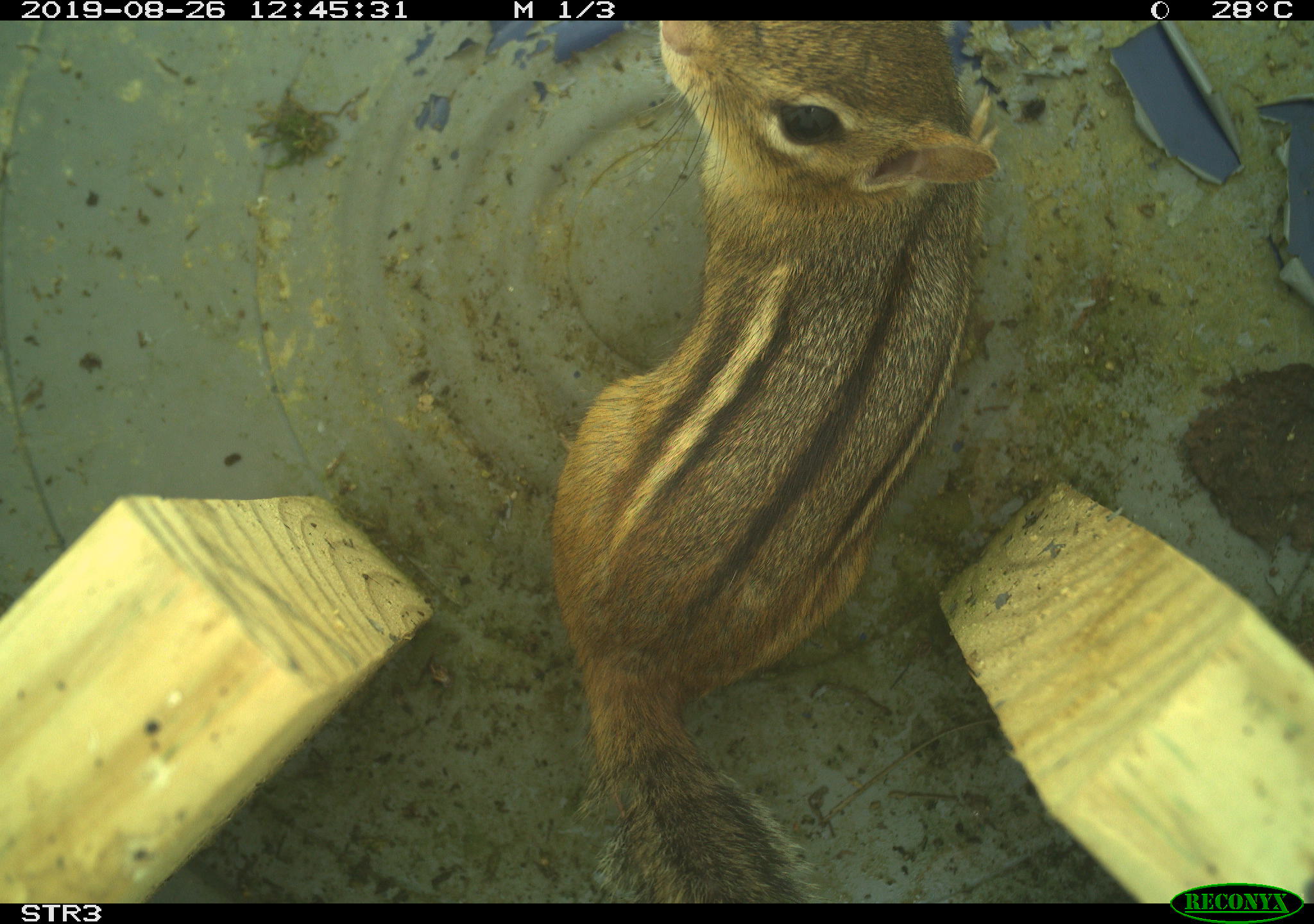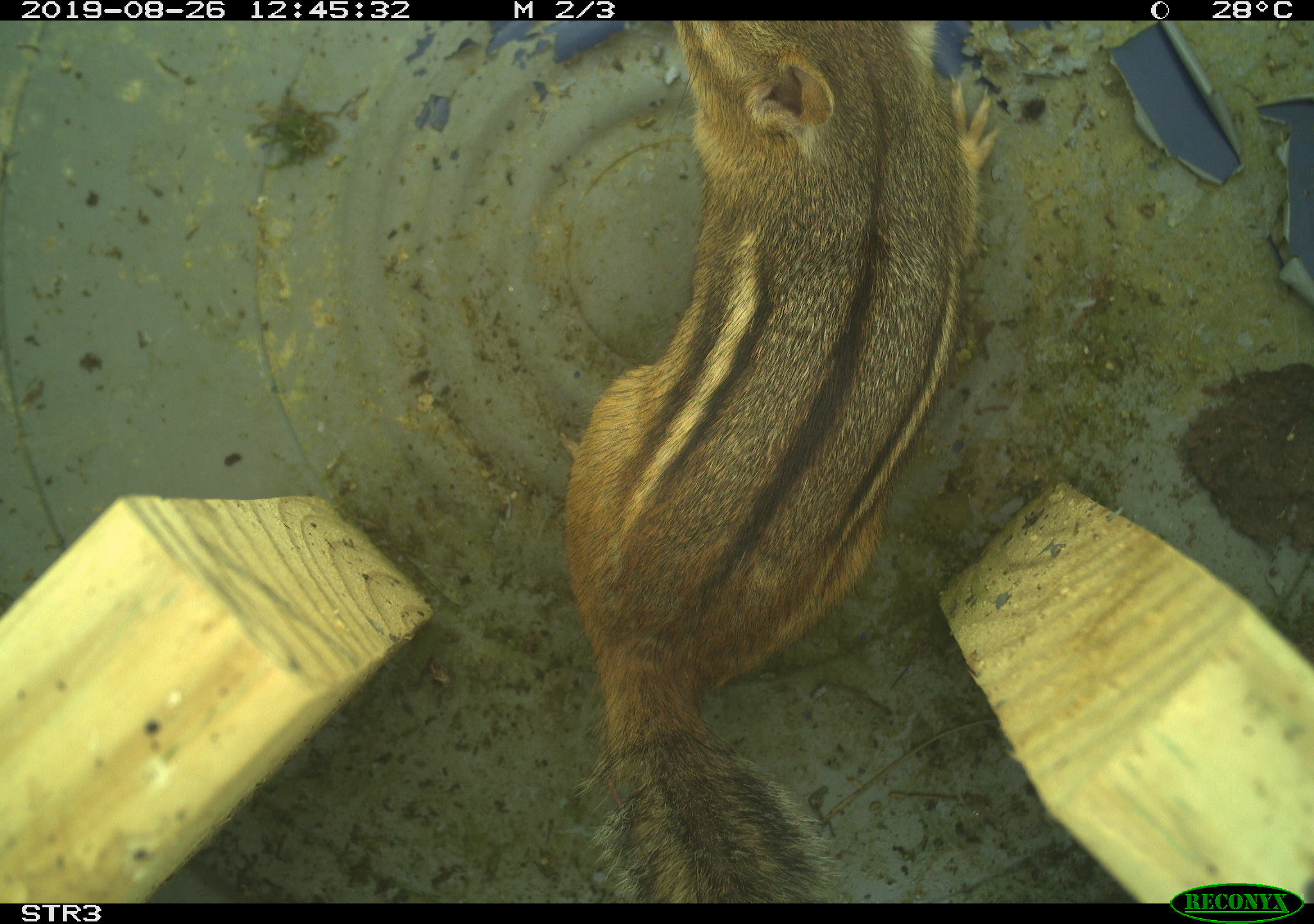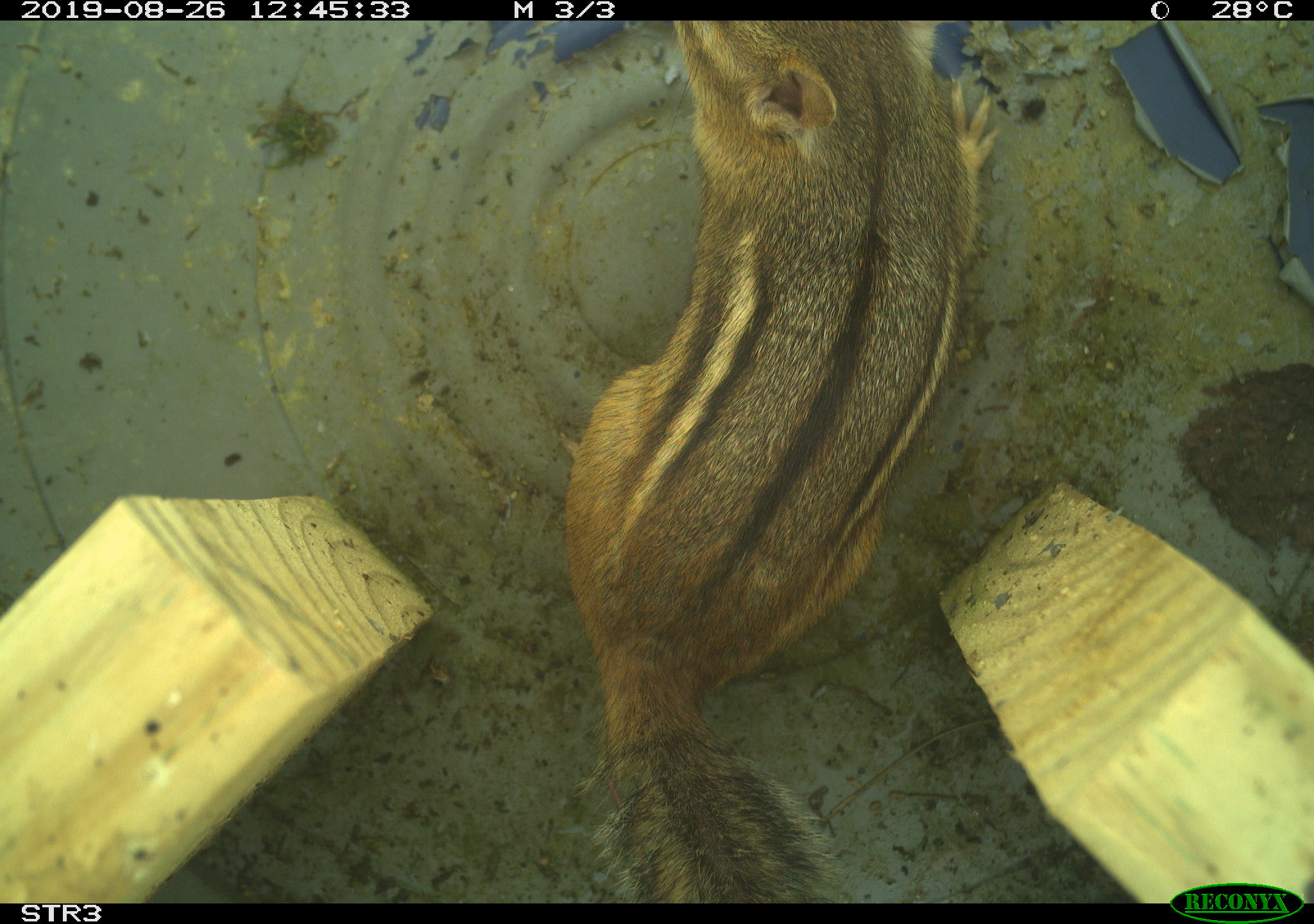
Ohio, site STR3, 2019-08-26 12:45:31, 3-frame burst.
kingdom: Animalia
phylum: Chordata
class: Mammalia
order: Rodentia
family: Sciuridae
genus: Tamias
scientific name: Tamias striatus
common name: eastern chipmunk